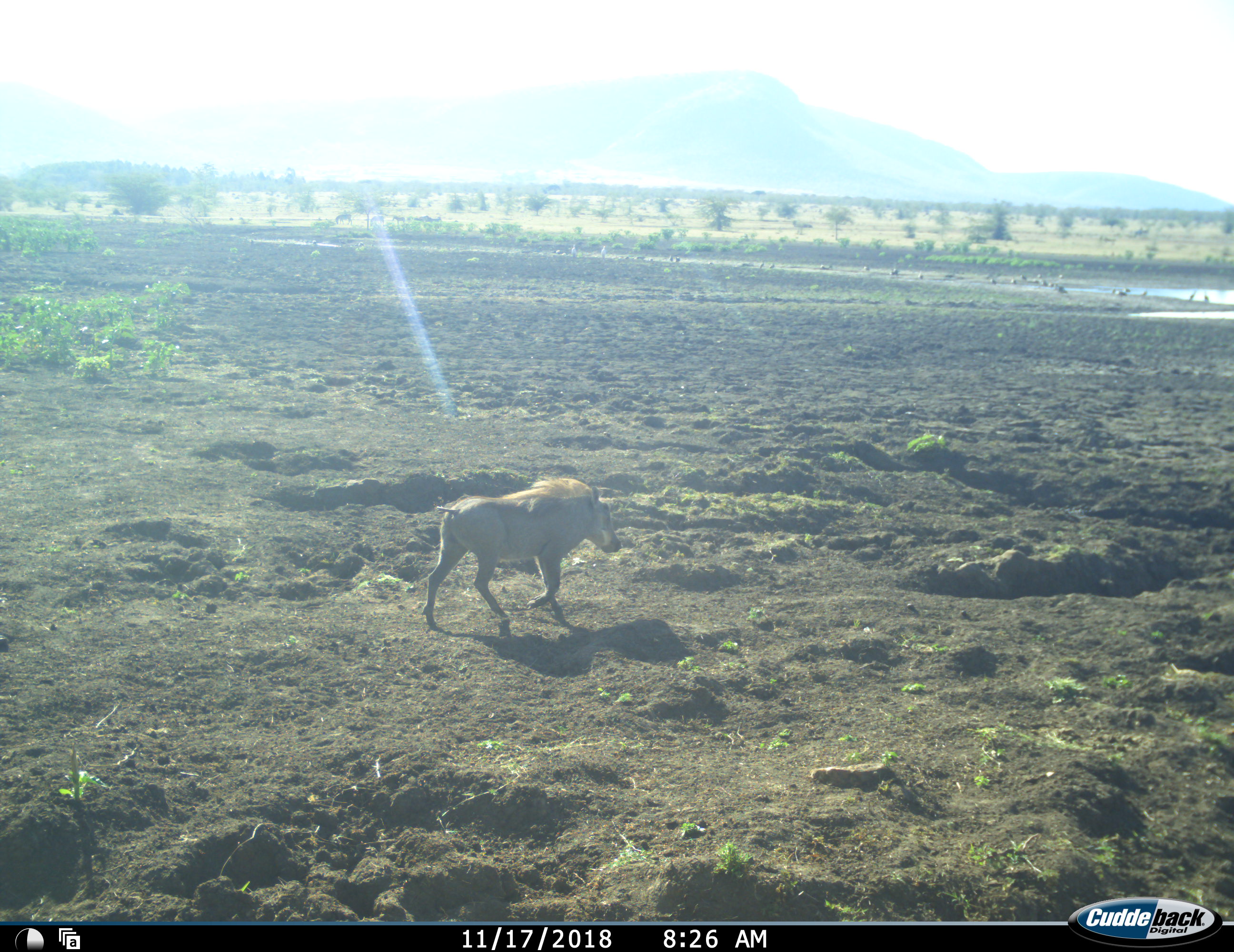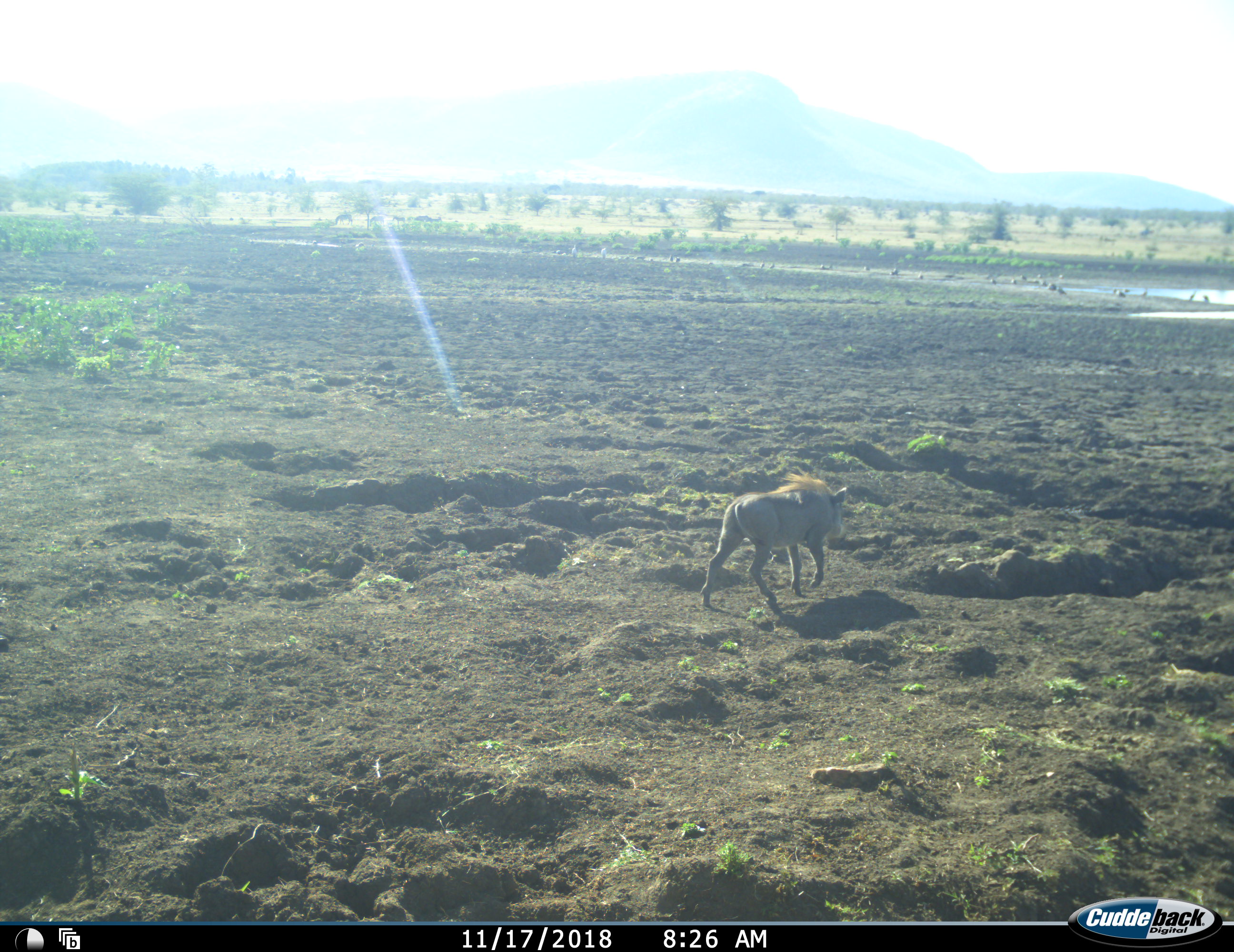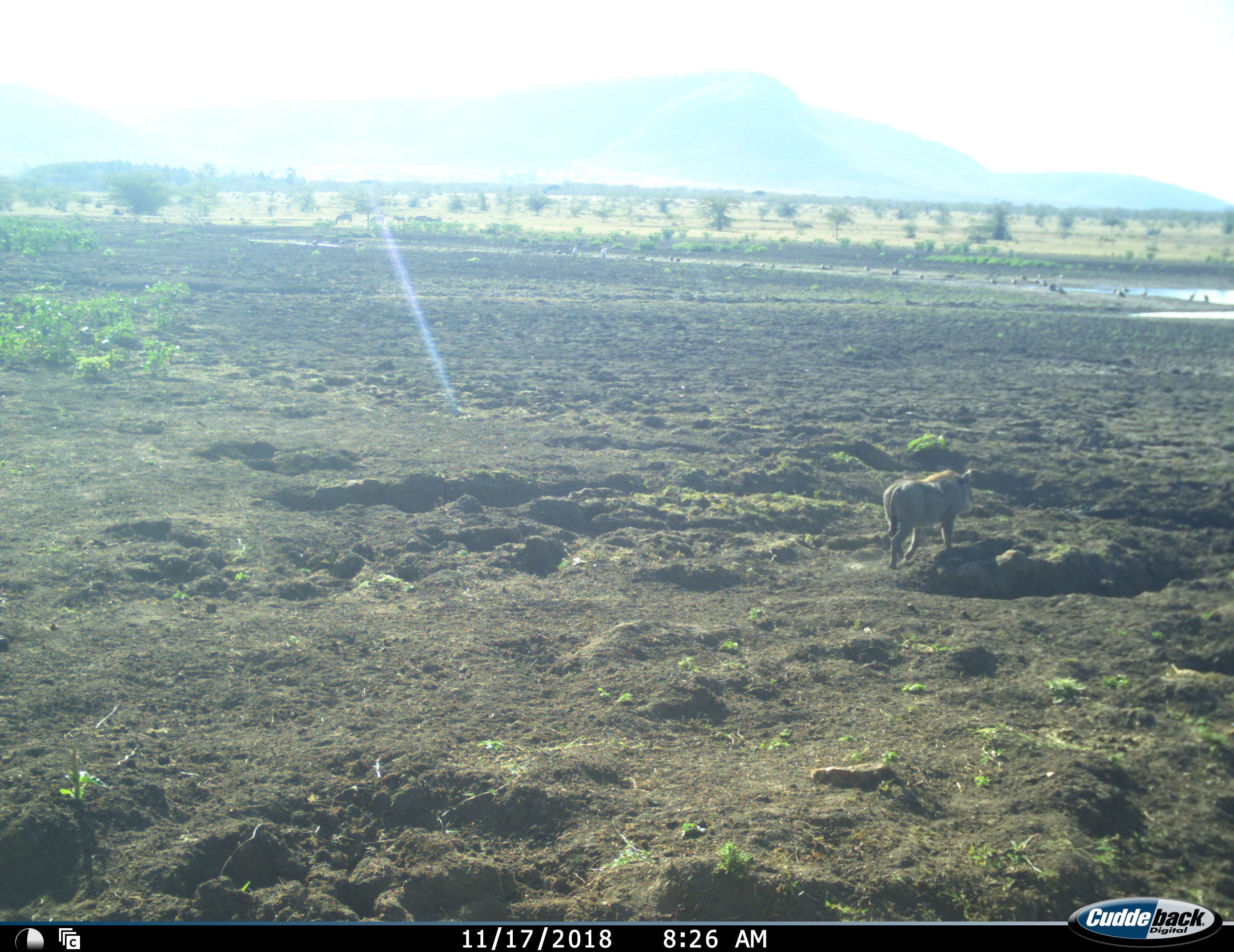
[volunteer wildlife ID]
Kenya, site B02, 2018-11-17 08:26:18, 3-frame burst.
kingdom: Animalia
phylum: Chordata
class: Mammalia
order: Artiodactyla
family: Suidae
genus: Phacochoerus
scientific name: Phacochoerus africanus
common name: warthog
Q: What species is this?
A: Warthog (Phacochoerus africanus).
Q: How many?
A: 1.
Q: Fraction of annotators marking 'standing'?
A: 0%.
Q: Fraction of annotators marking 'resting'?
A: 0%.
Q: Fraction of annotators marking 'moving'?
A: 90%.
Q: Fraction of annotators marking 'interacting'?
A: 0%.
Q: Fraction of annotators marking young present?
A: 0%.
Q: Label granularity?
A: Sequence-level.